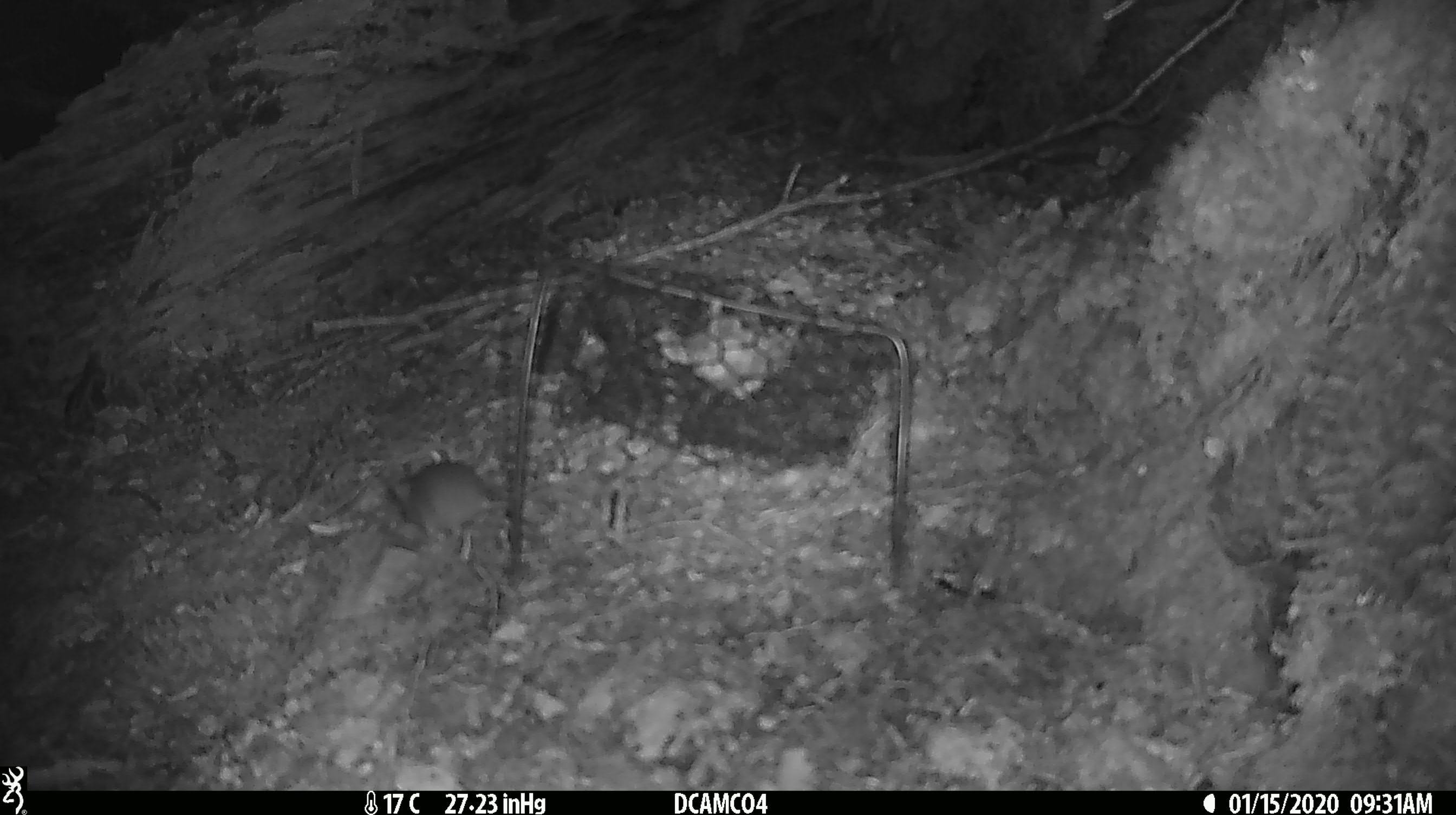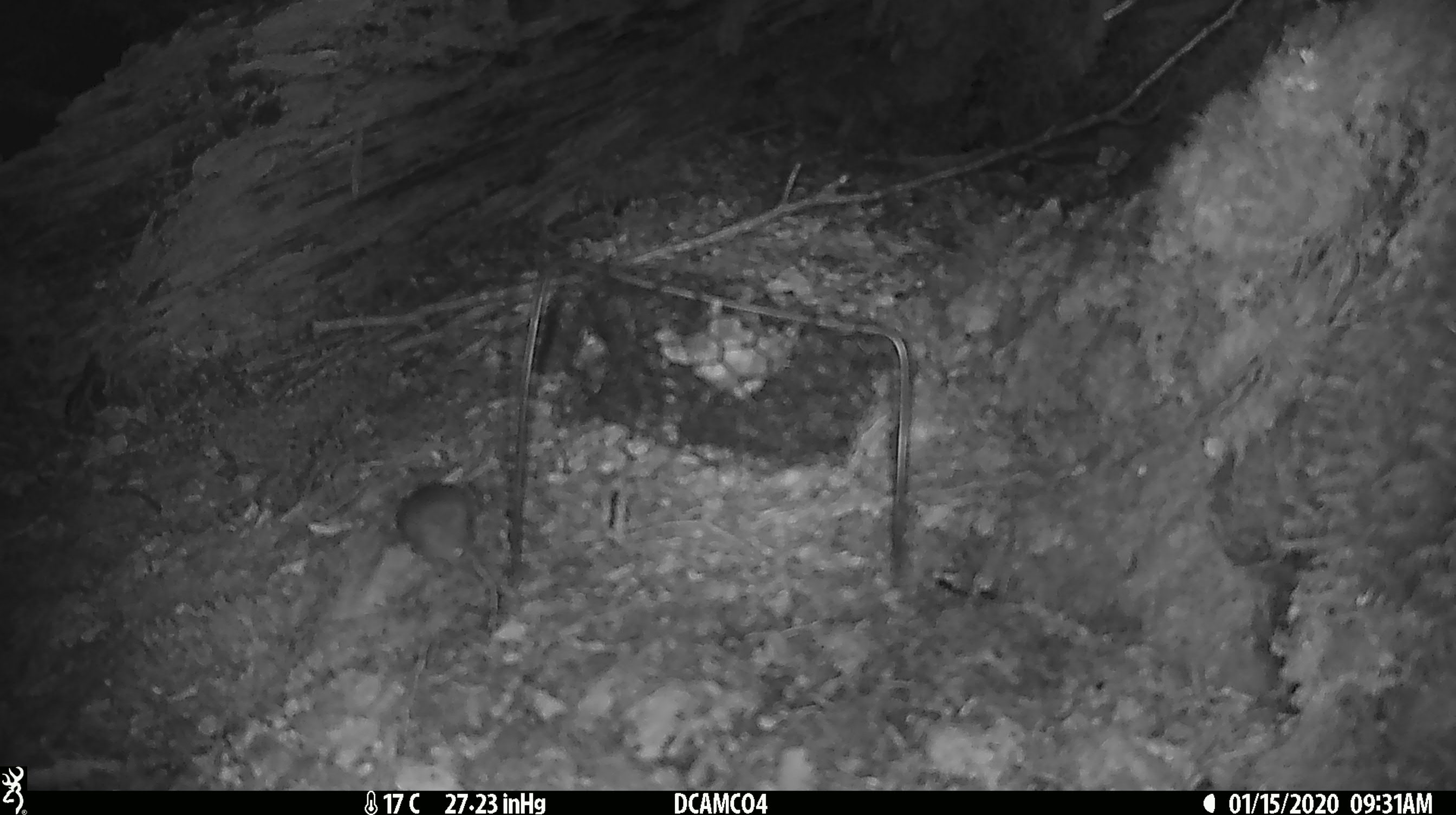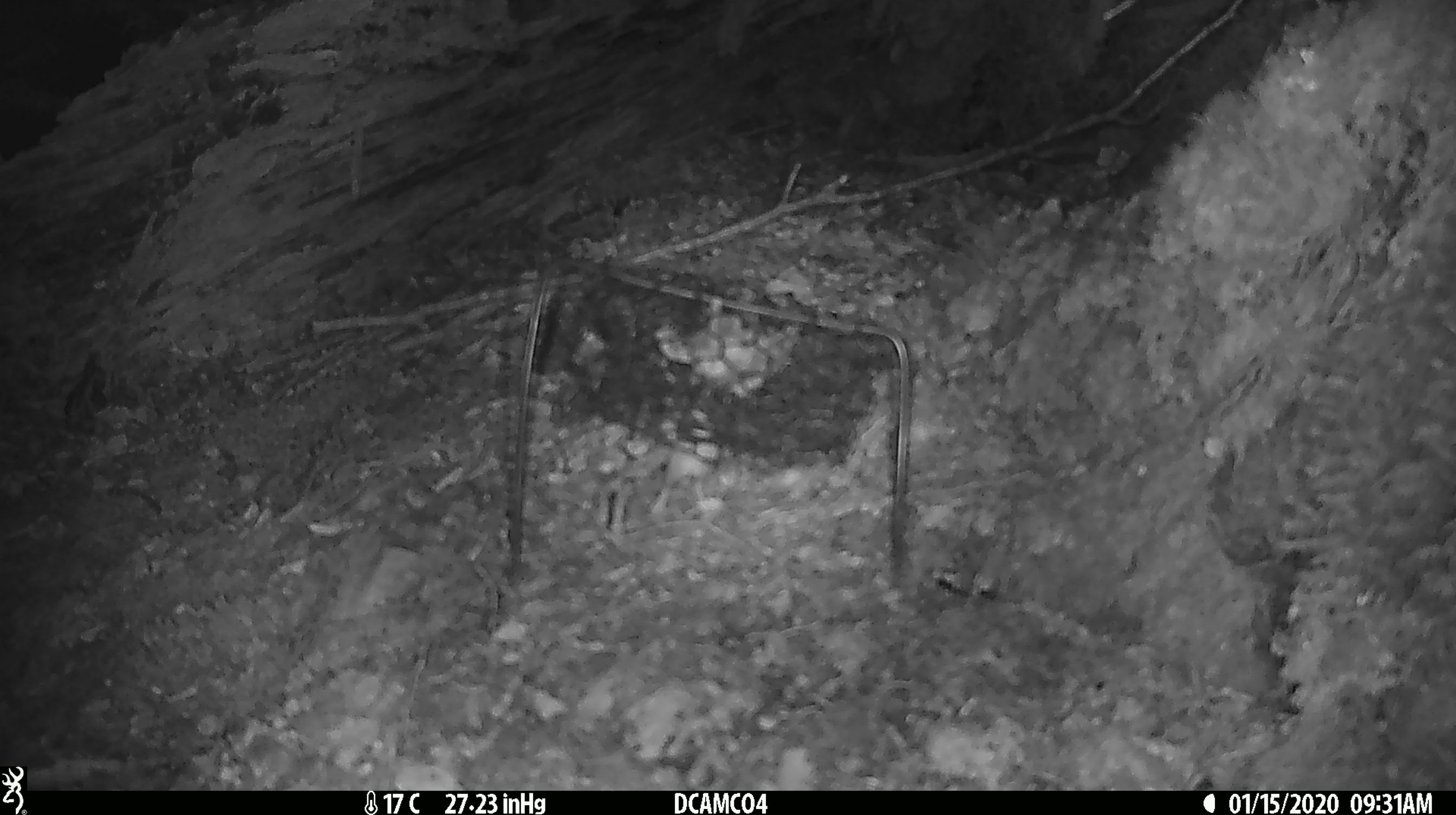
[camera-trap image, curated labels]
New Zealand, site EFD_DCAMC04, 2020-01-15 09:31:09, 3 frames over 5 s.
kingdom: Animalia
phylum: Chordata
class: Mammalia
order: Rodentia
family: Muridae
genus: Mus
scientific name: Mus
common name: mouse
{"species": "mouse (Mus)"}